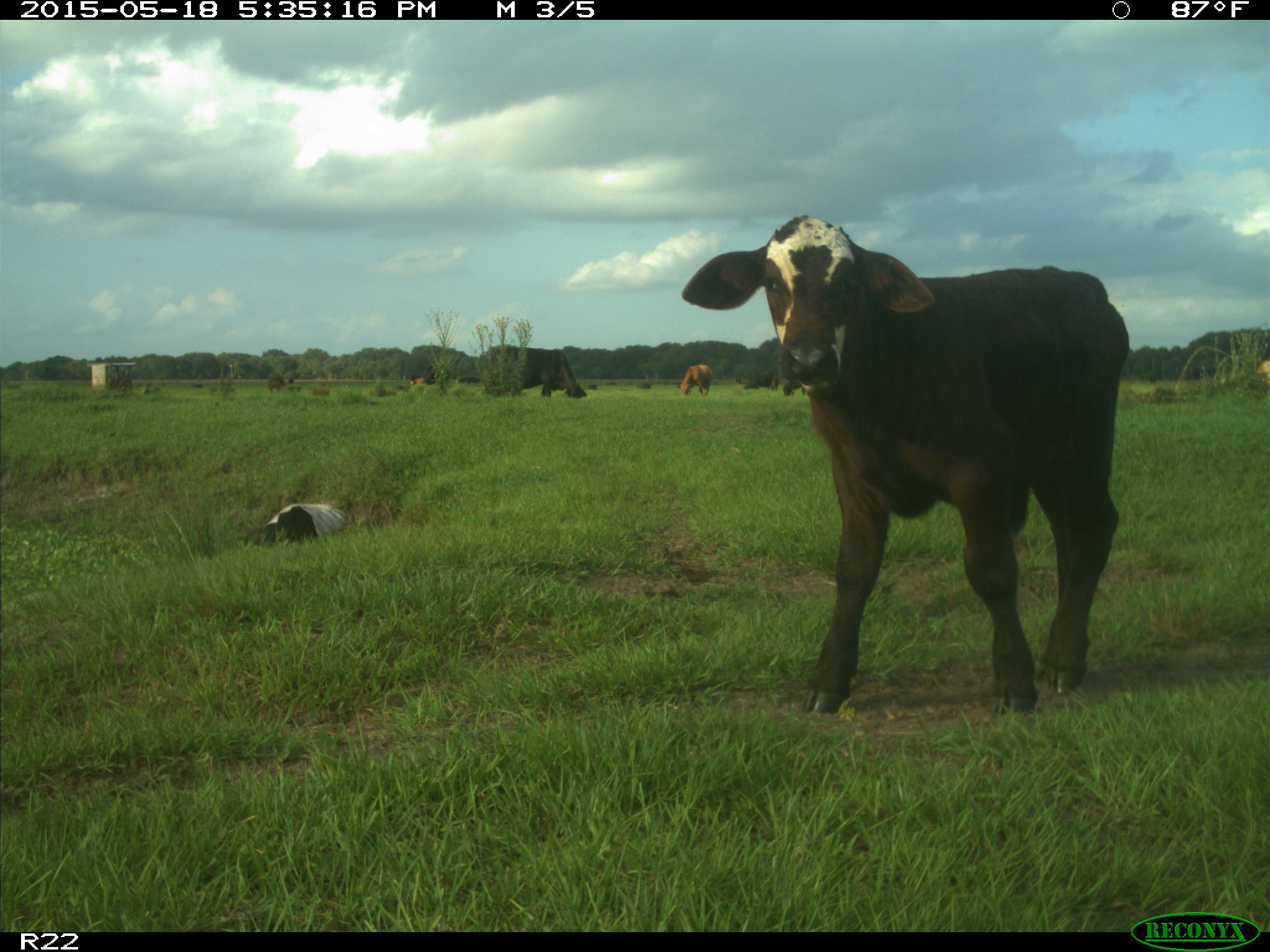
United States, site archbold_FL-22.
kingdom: Animalia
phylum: Chordata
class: Mammalia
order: Artiodactyla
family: Bovidae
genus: Bos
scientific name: Bos taurus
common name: domestic cow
Bos taurus (domestic cow).